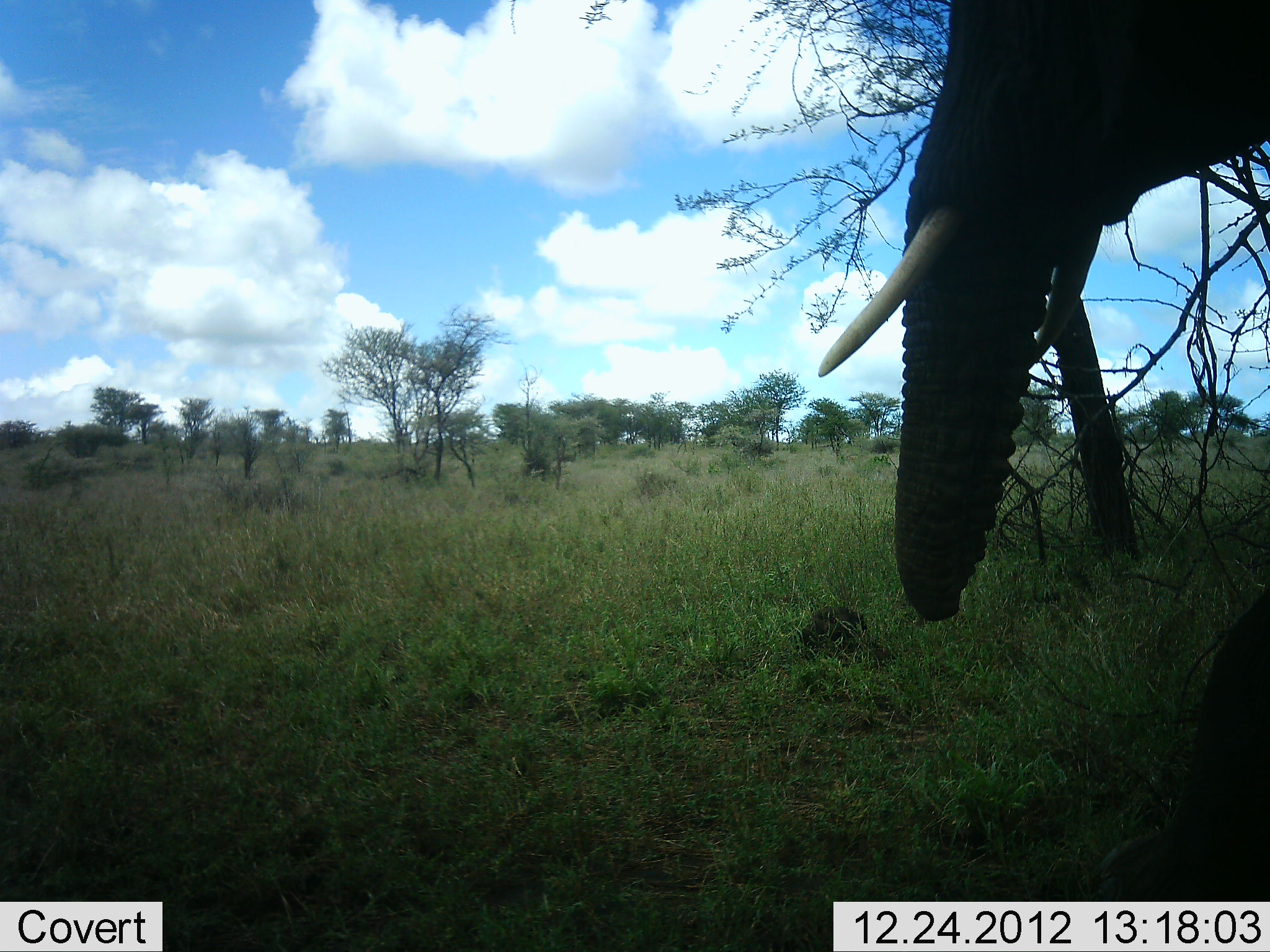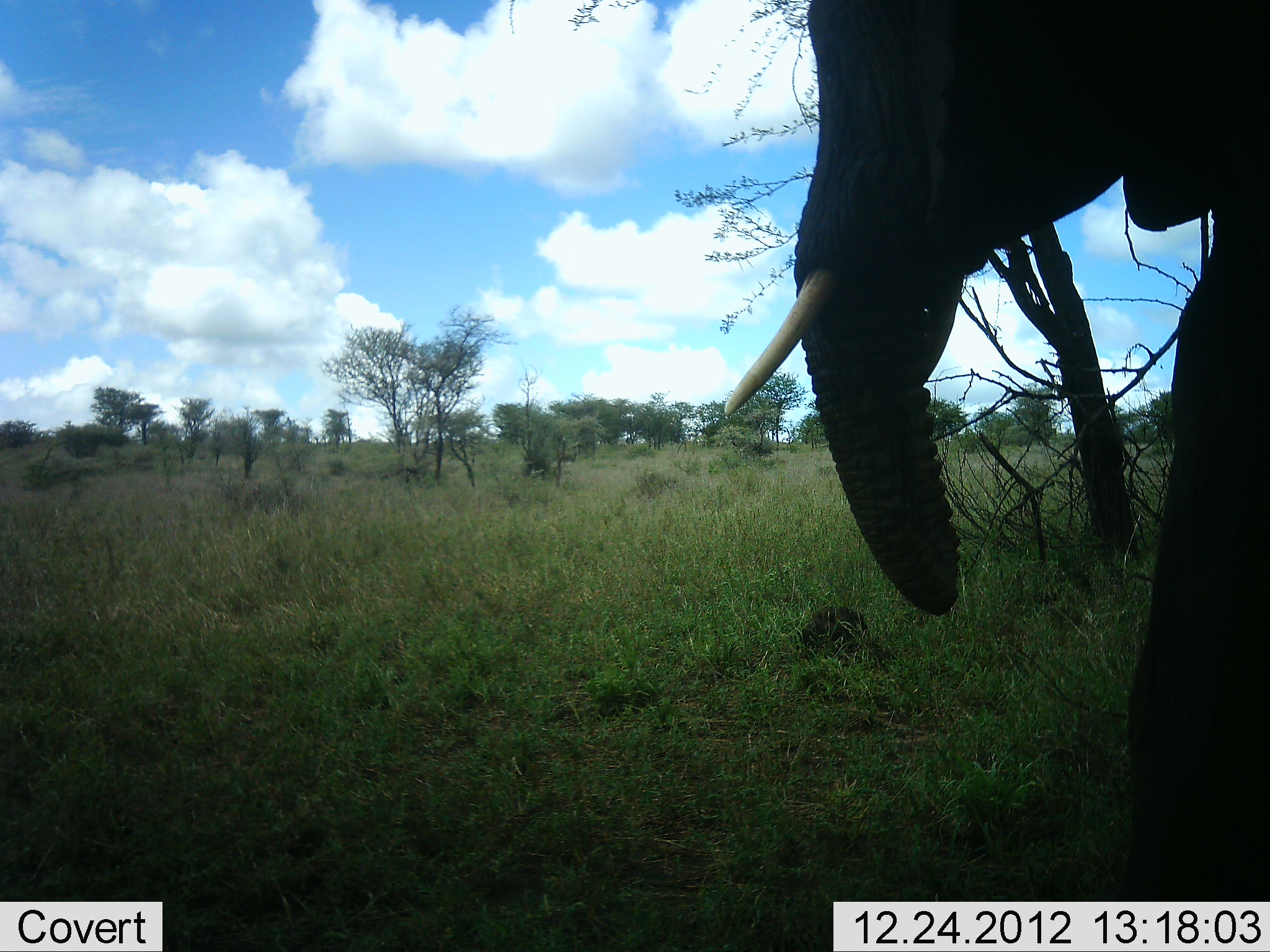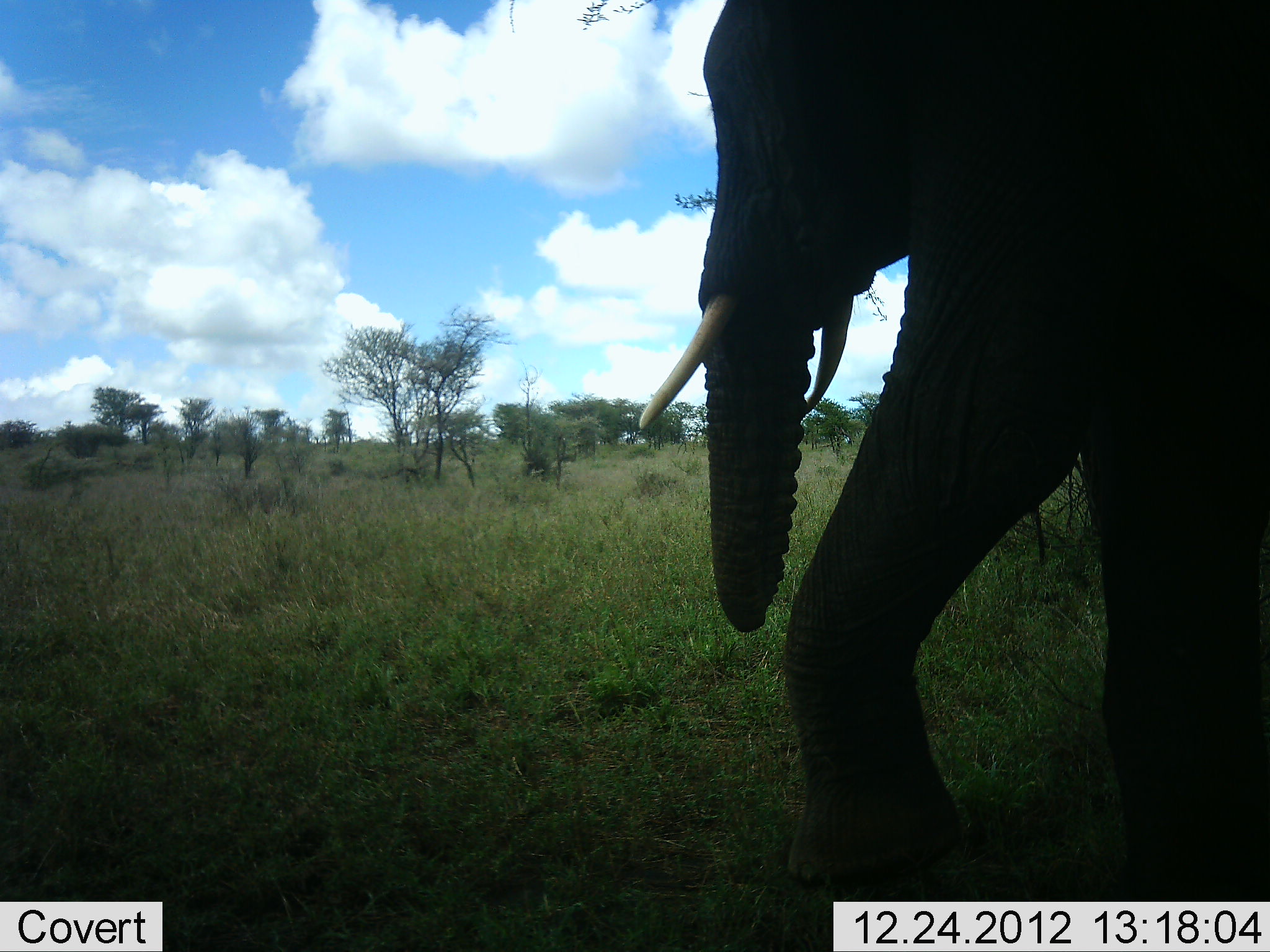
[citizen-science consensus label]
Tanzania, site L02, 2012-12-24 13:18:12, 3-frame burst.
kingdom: Animalia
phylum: Chordata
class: Mammalia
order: Proboscidea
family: Elephantidae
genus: Loxodonta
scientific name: Loxodonta africana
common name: african bush elephant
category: elephant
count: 1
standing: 17%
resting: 0%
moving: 81%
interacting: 0%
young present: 3%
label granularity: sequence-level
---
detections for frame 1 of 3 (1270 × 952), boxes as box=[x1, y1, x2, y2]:
animal: box=[815, 0, 1270, 902]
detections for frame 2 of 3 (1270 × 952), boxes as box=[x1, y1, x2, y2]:
animal: box=[722, 0, 1270, 902]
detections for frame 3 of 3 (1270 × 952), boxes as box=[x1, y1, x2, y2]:
animal: box=[634, 0, 1270, 902]